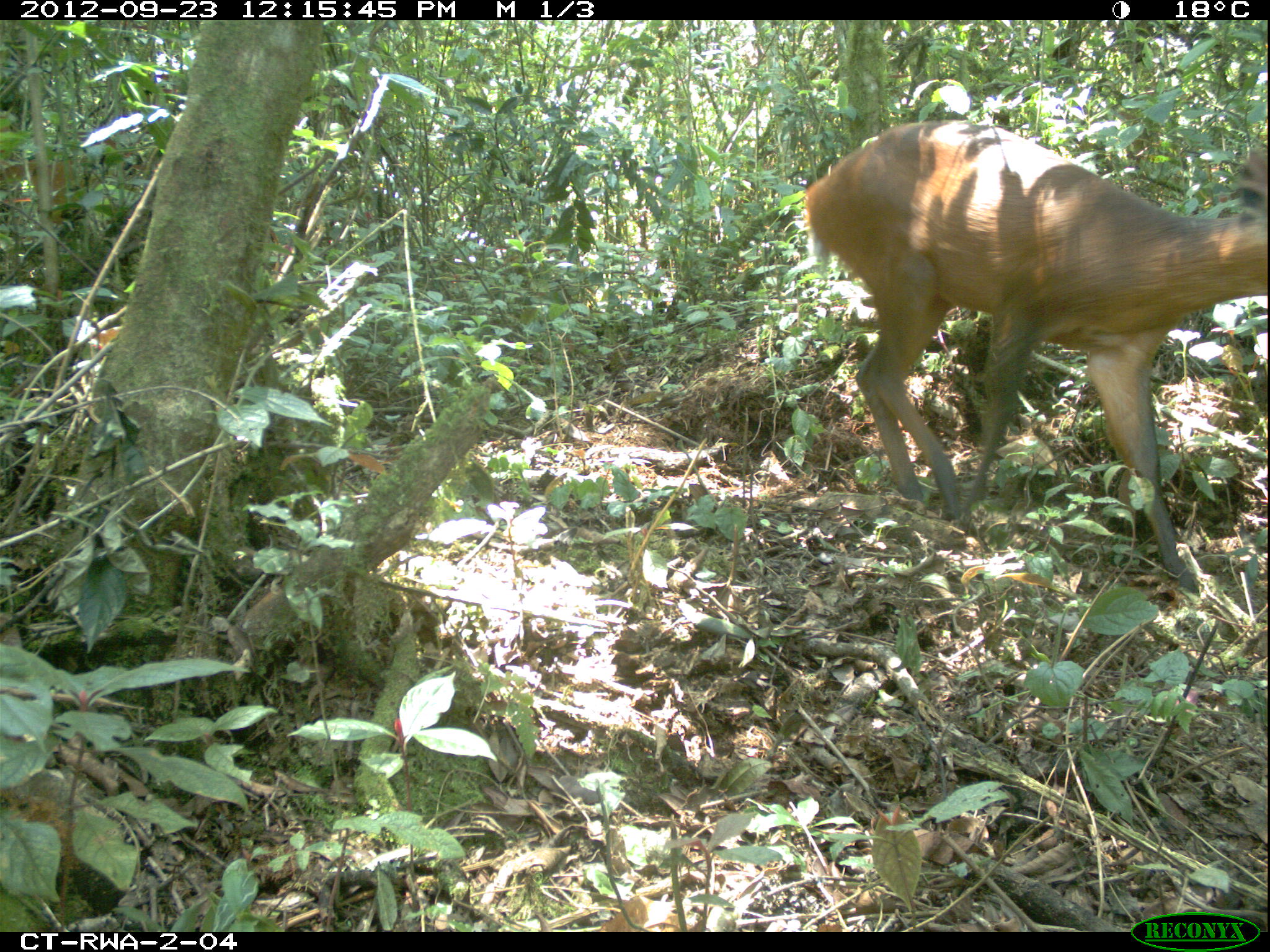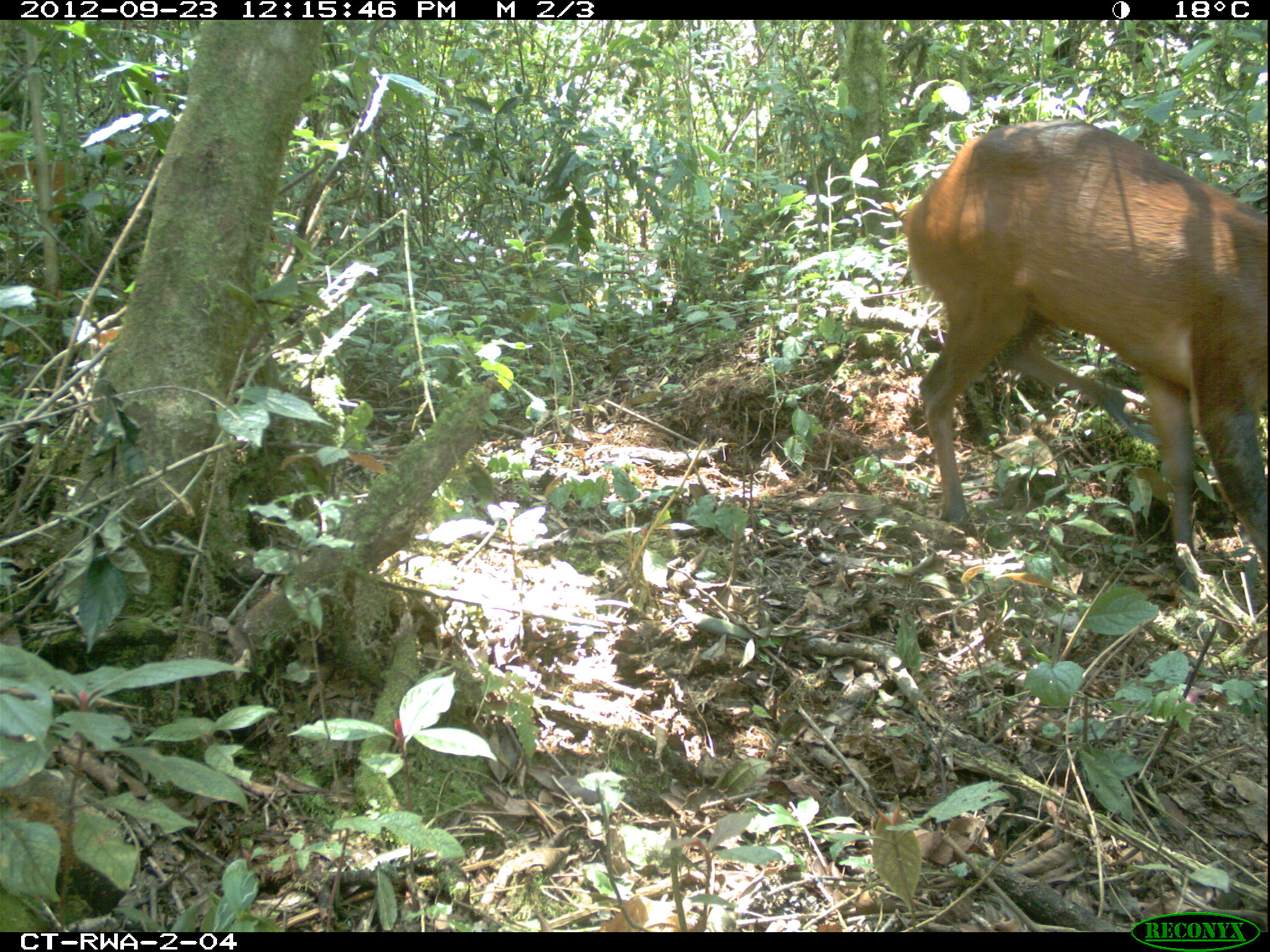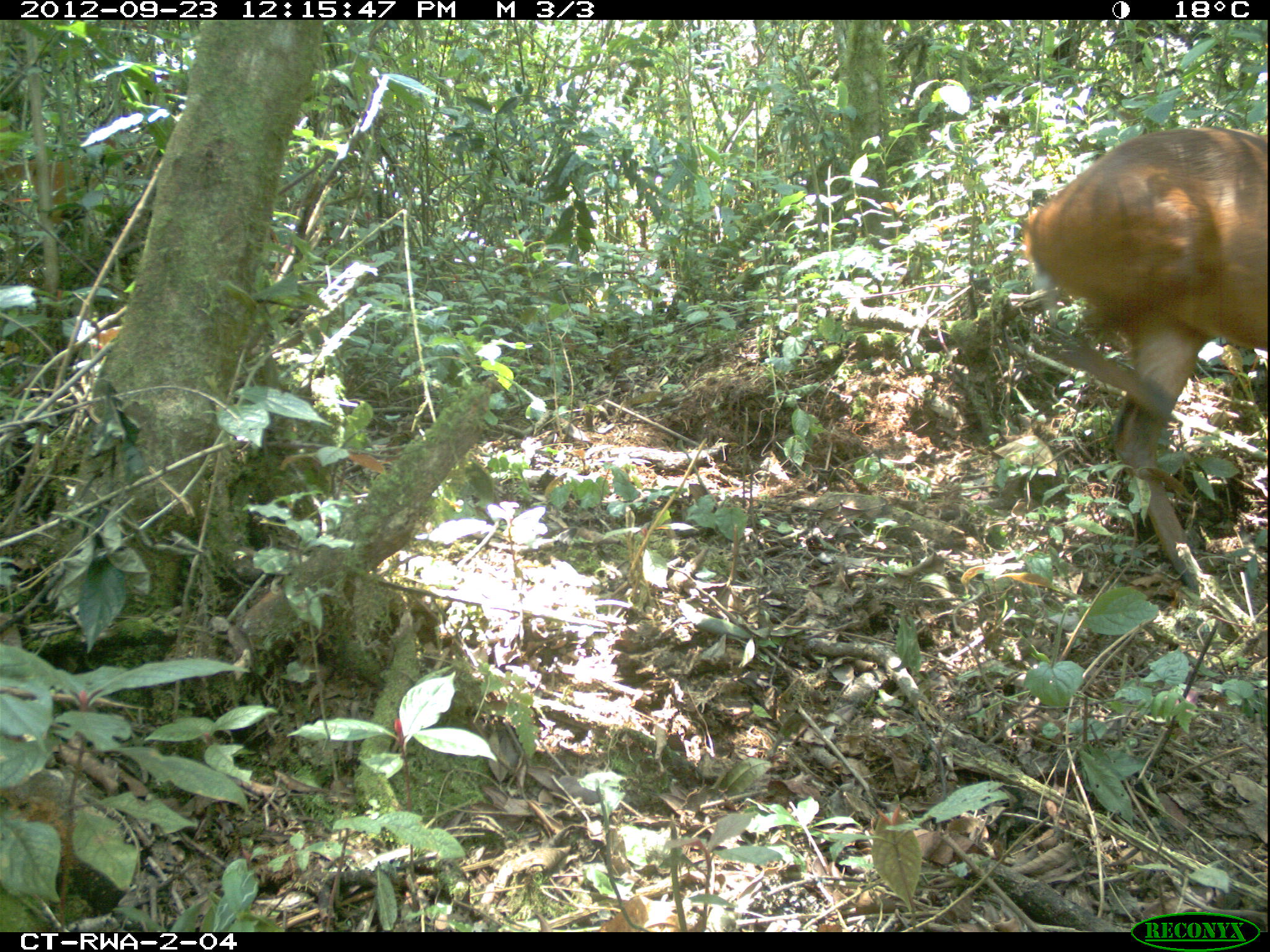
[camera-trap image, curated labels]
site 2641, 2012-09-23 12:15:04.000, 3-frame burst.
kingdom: Animalia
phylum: Chordata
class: Mammalia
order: Artiodactyla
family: Bovidae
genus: Cephalophus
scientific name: Cephalophus nigrifrons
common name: black-fronted duiker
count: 1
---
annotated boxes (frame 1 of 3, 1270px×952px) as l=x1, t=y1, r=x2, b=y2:
cephalophus nigrifrons: l=806, t=119, r=1270, b=590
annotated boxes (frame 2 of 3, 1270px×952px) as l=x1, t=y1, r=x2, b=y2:
cephalophus nigrifrons: l=904, t=121, r=1270, b=595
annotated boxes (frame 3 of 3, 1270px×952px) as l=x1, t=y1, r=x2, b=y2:
cephalophus nigrifrons: l=1024, t=126, r=1270, b=638